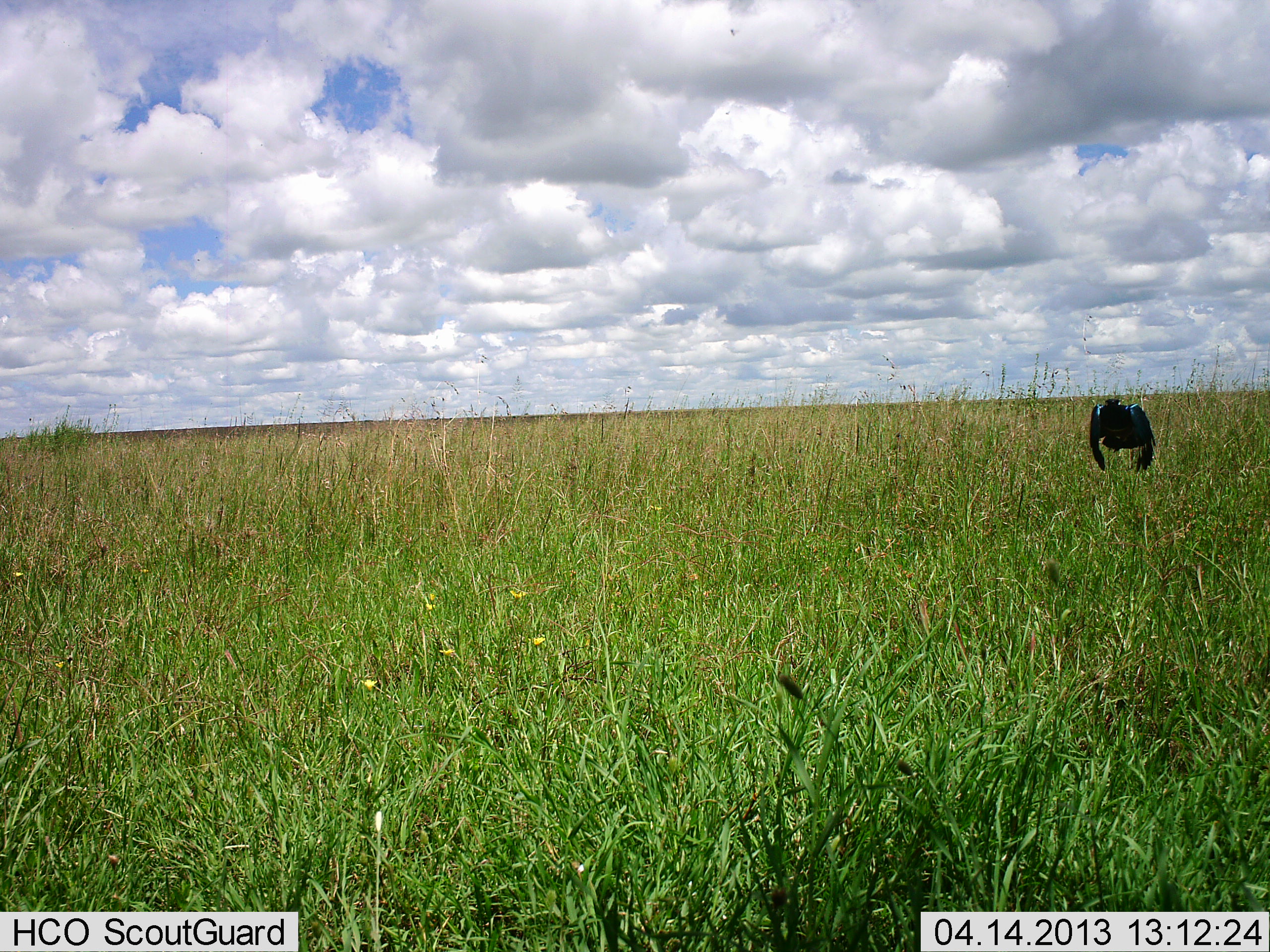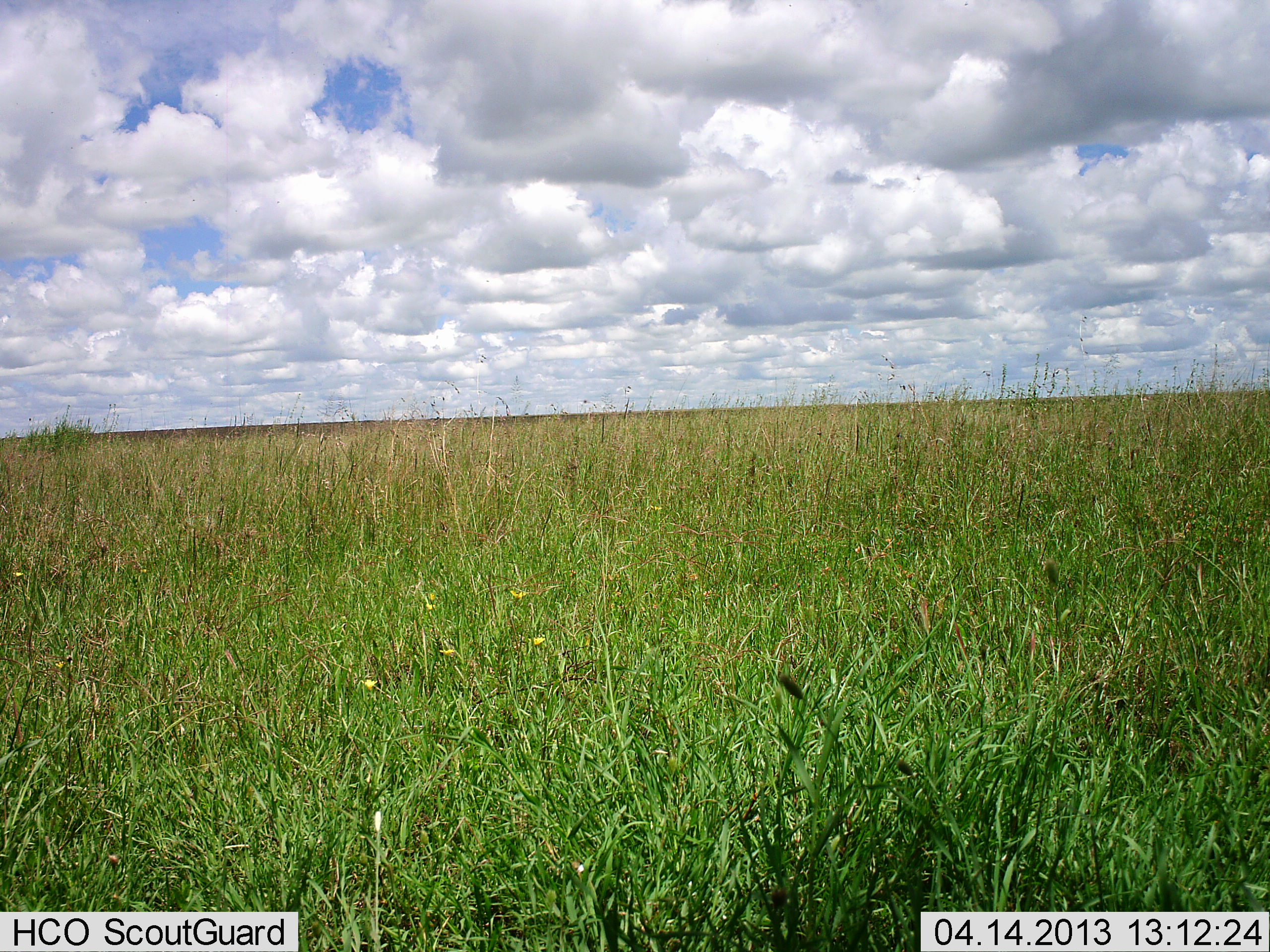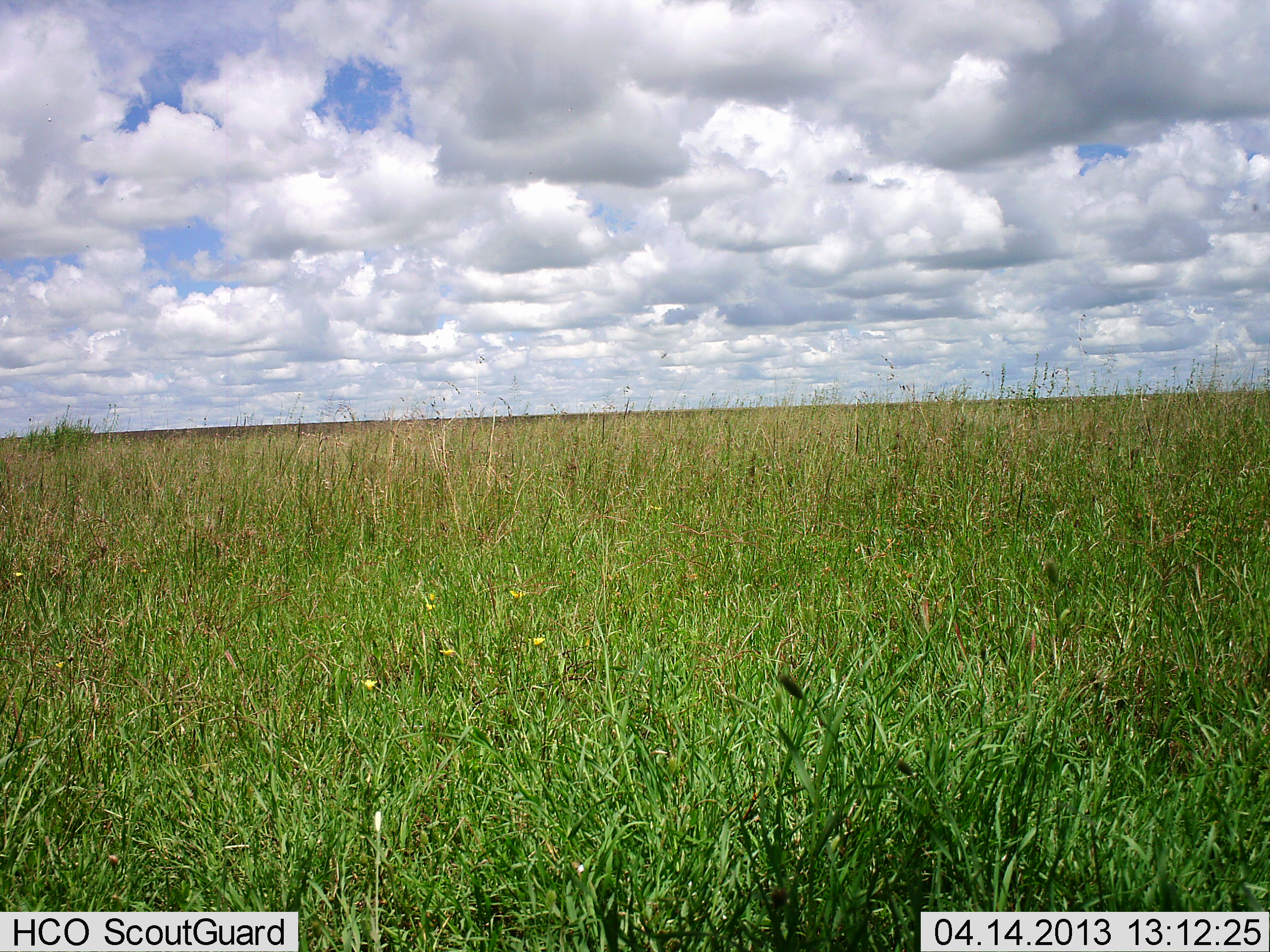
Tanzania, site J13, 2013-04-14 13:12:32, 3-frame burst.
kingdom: Animalia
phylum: Chordata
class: Aves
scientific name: Aves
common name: bird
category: otherbird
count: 1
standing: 0%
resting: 0%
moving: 100%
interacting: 0%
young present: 0%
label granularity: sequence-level